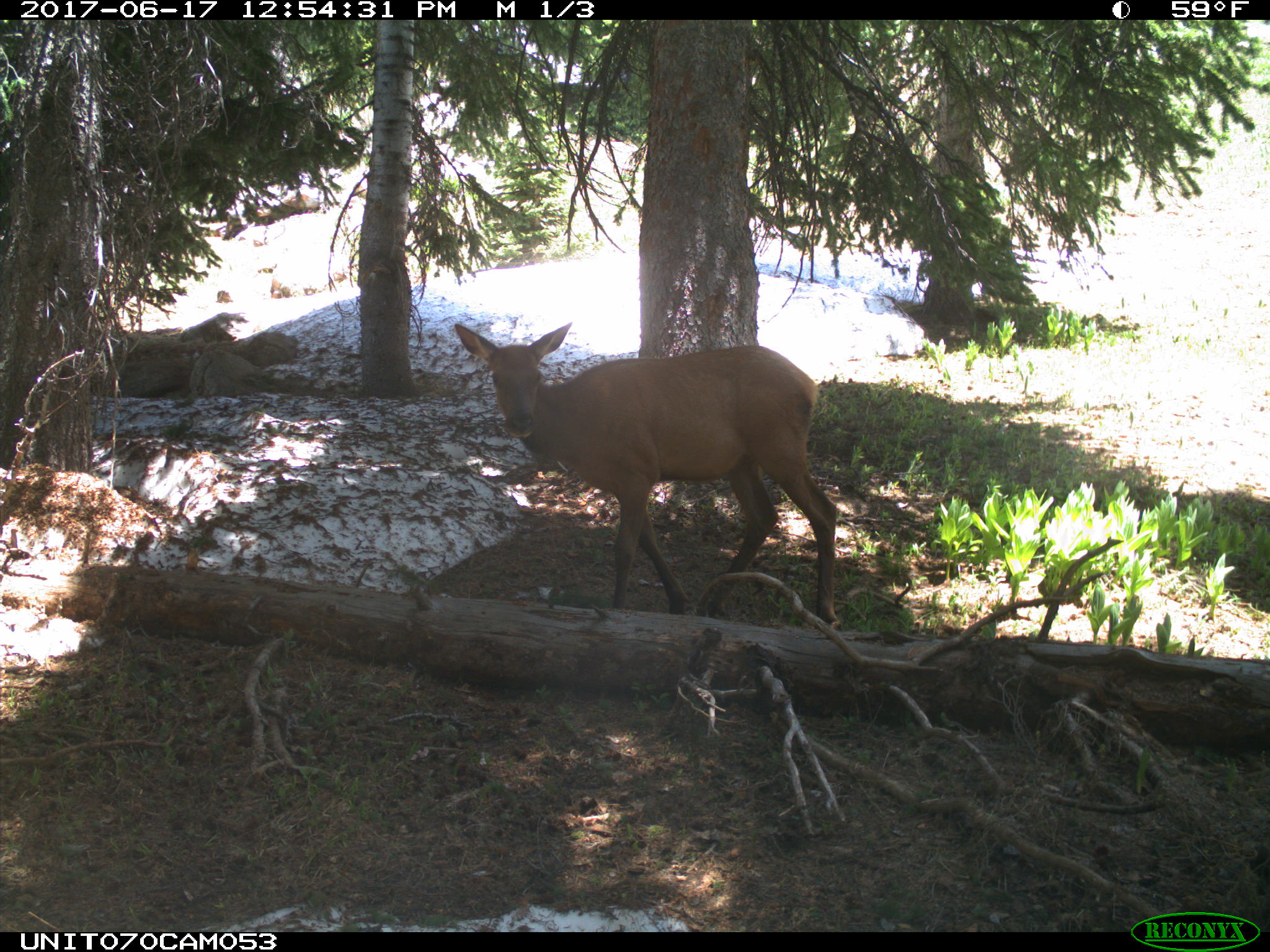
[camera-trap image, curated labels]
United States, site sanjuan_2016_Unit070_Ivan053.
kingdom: Animalia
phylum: Chordata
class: Mammalia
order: Artiodactyla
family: Cervidae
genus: Cervus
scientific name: Cervus elaphus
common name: red deer